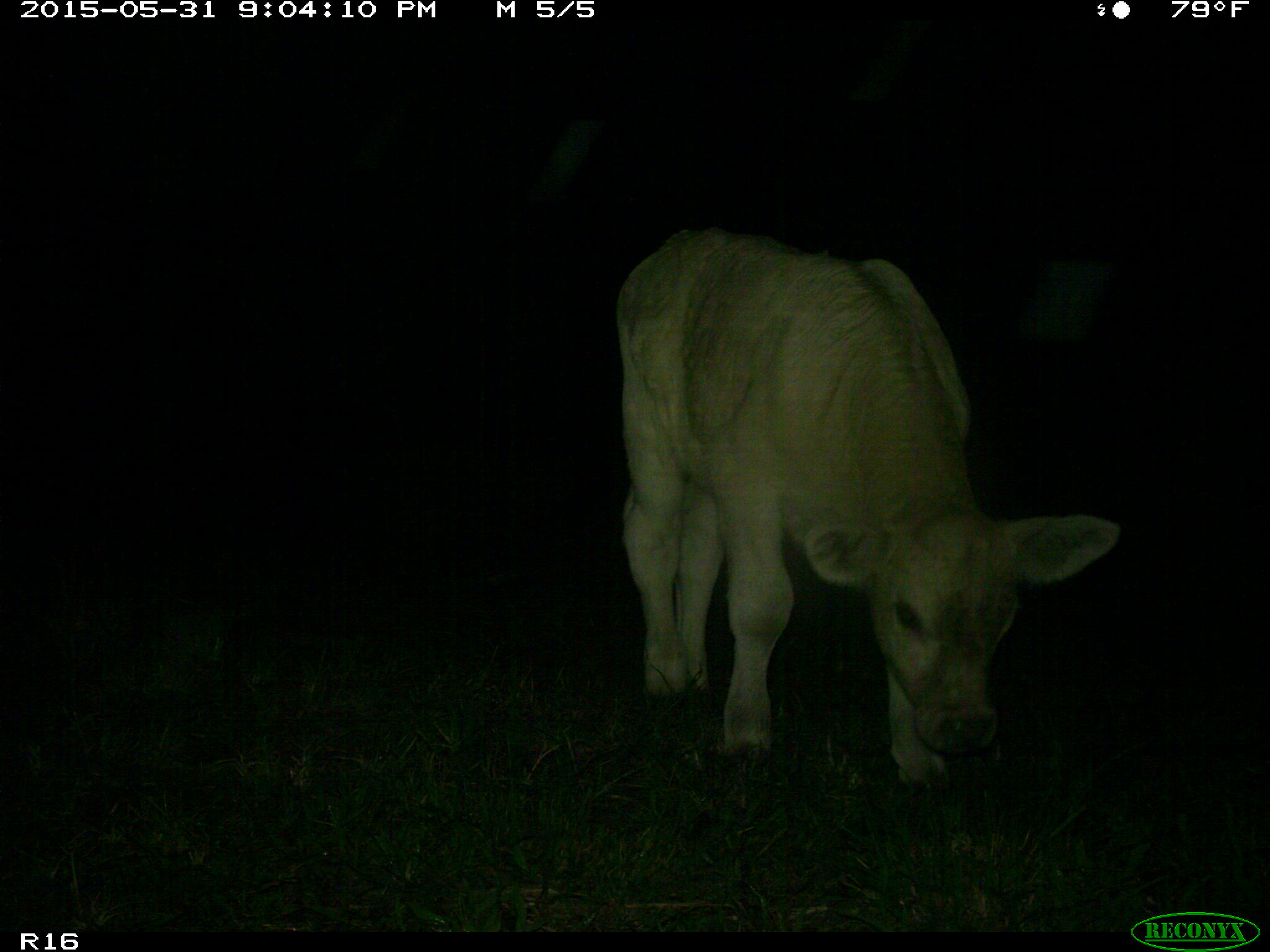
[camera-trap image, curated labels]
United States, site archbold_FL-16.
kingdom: Animalia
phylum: Chordata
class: Mammalia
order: Artiodactyla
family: Bovidae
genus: Bos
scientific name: Bos taurus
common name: domestic cow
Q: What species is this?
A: Bos taurus (domestic cow).